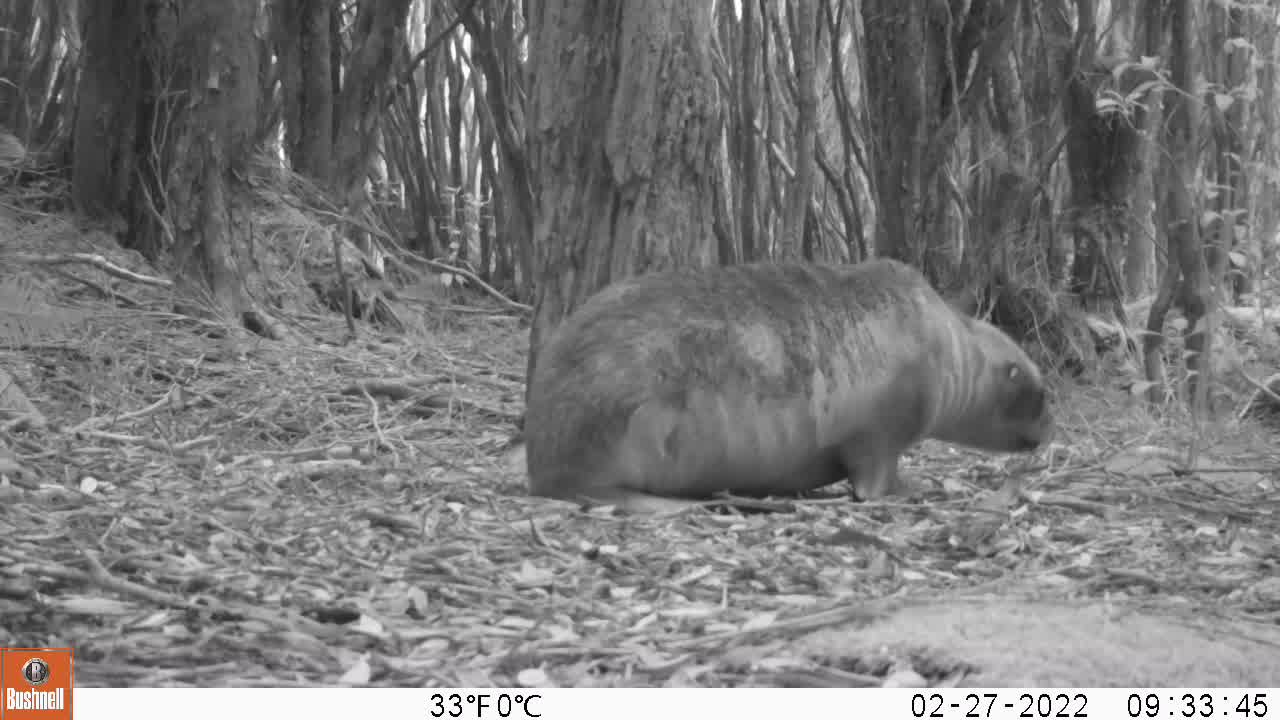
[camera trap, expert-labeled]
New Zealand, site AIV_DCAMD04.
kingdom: Animalia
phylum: Chordata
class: Mammalia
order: Carnivora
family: Otariidae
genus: Phocarctos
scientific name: Phocarctos hookeri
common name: new zealand sea lion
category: sealion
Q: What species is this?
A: Sealion (new zealand sea lion) (Phocarctos hookeri).